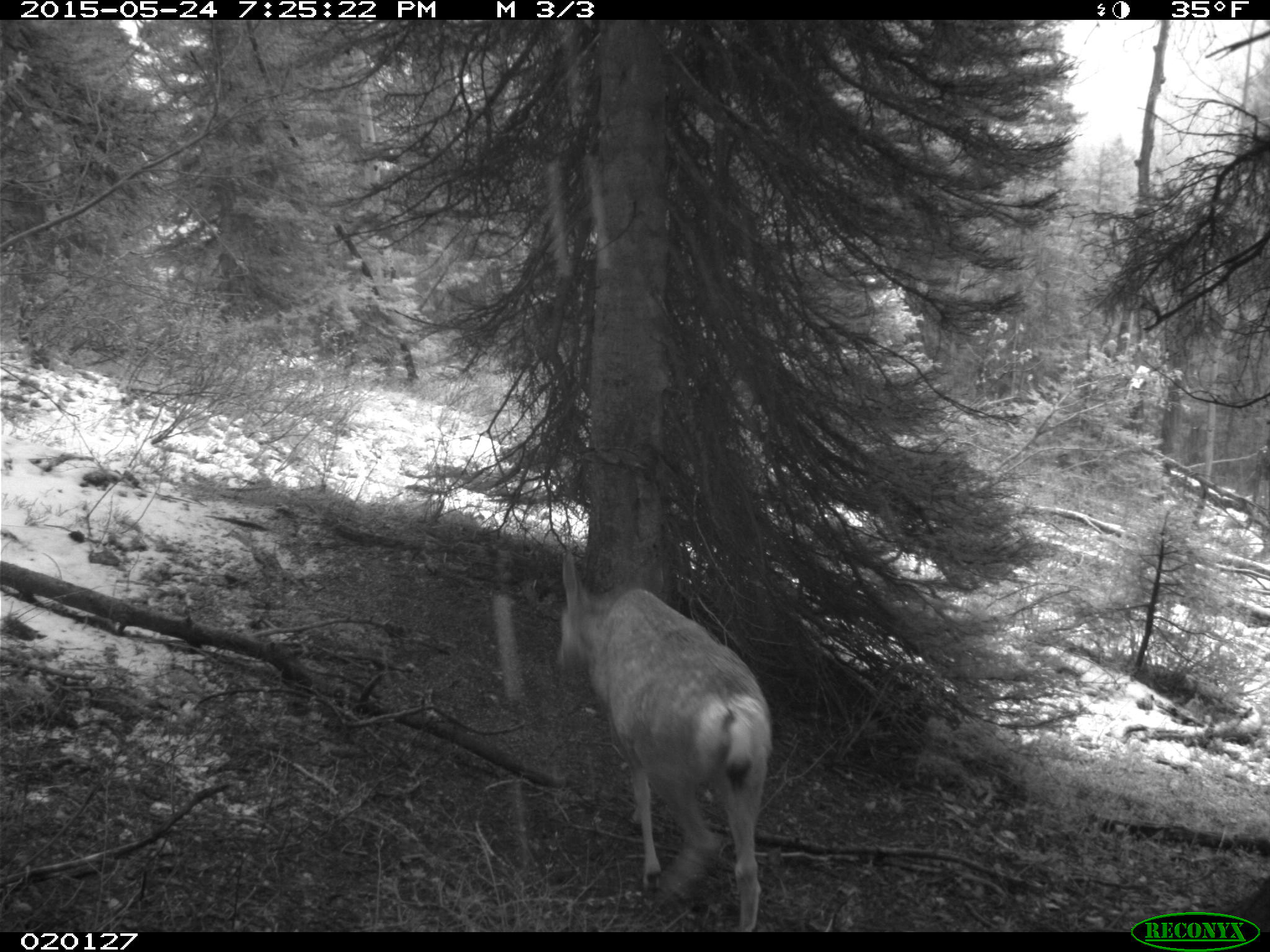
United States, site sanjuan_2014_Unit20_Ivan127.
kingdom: Animalia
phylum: Chordata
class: Mammalia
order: Artiodactyla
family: Cervidae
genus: Odocoileus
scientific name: Odocoileus hemionus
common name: mule deer